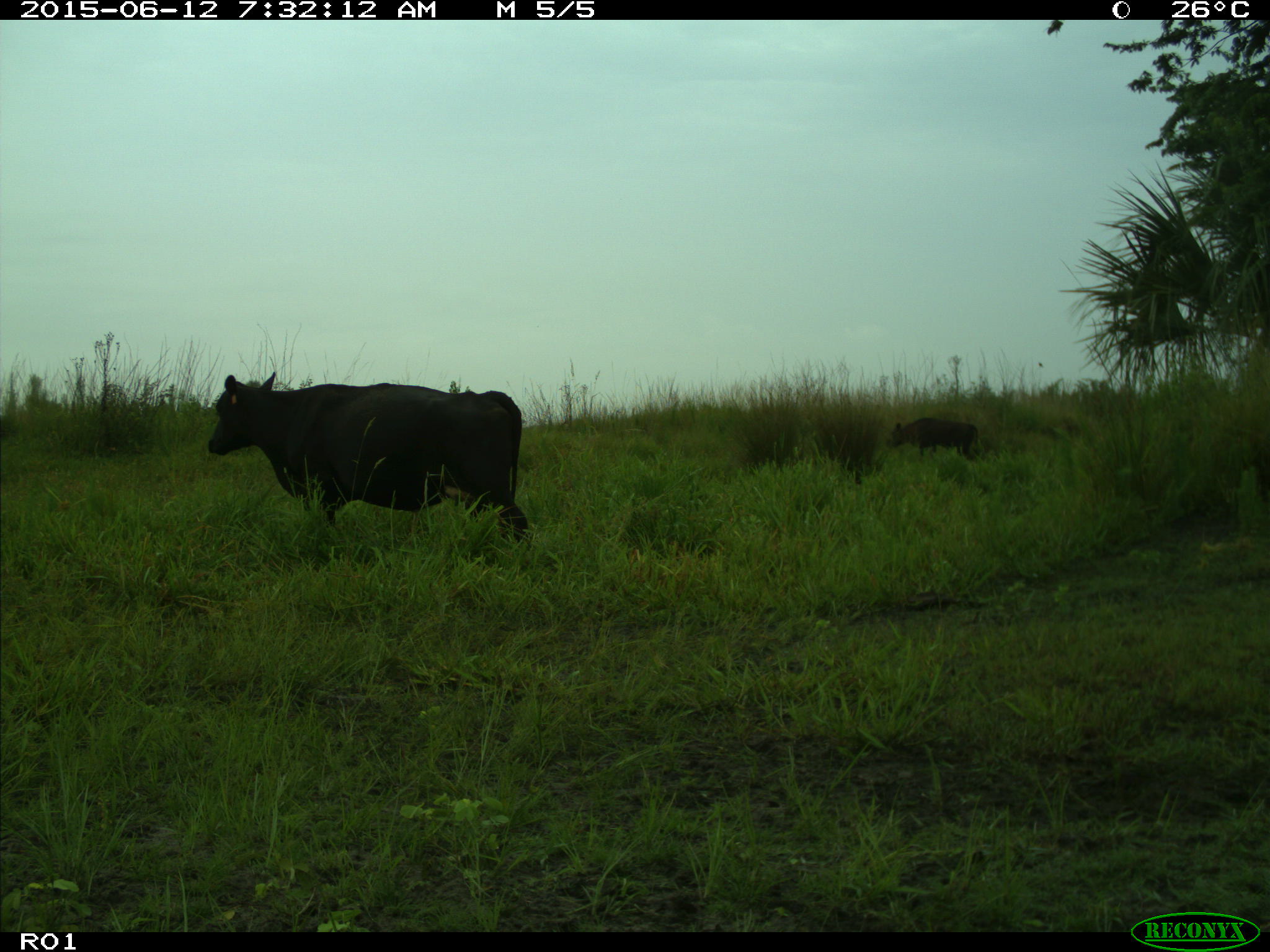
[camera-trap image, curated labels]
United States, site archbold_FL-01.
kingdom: Animalia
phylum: Chordata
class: Mammalia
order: Artiodactyla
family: Bovidae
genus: Bos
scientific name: Bos taurus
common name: domestic cow